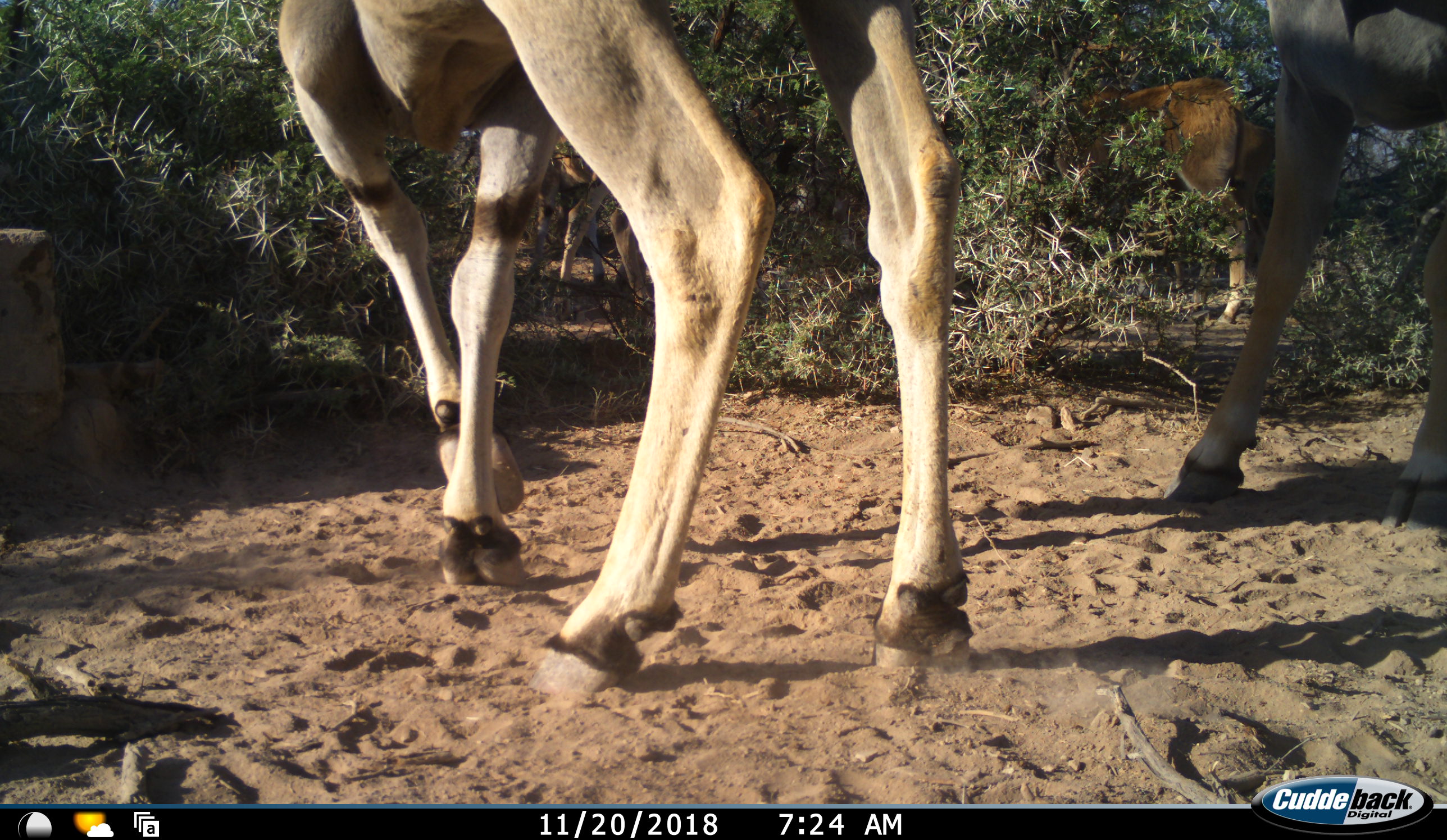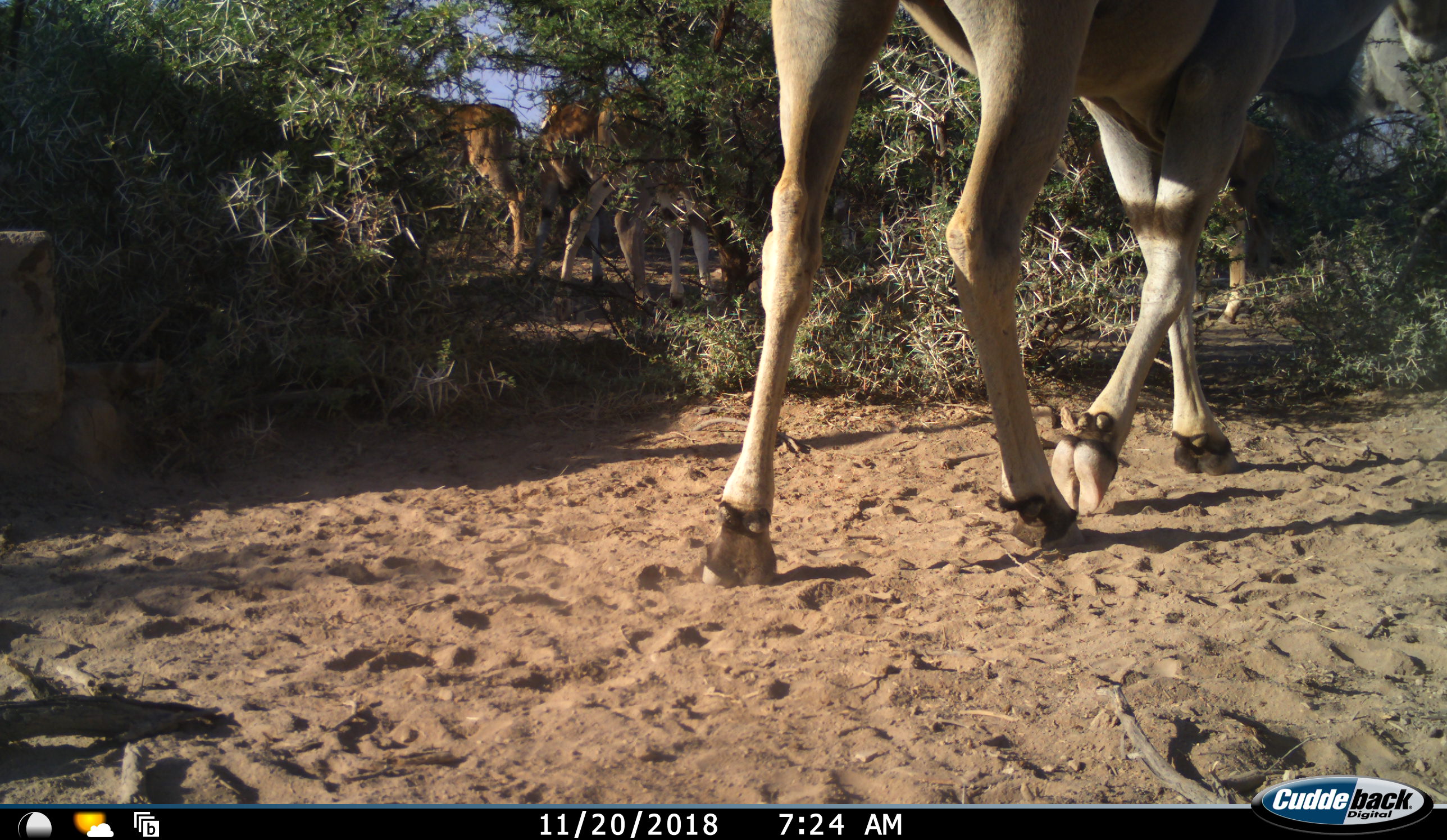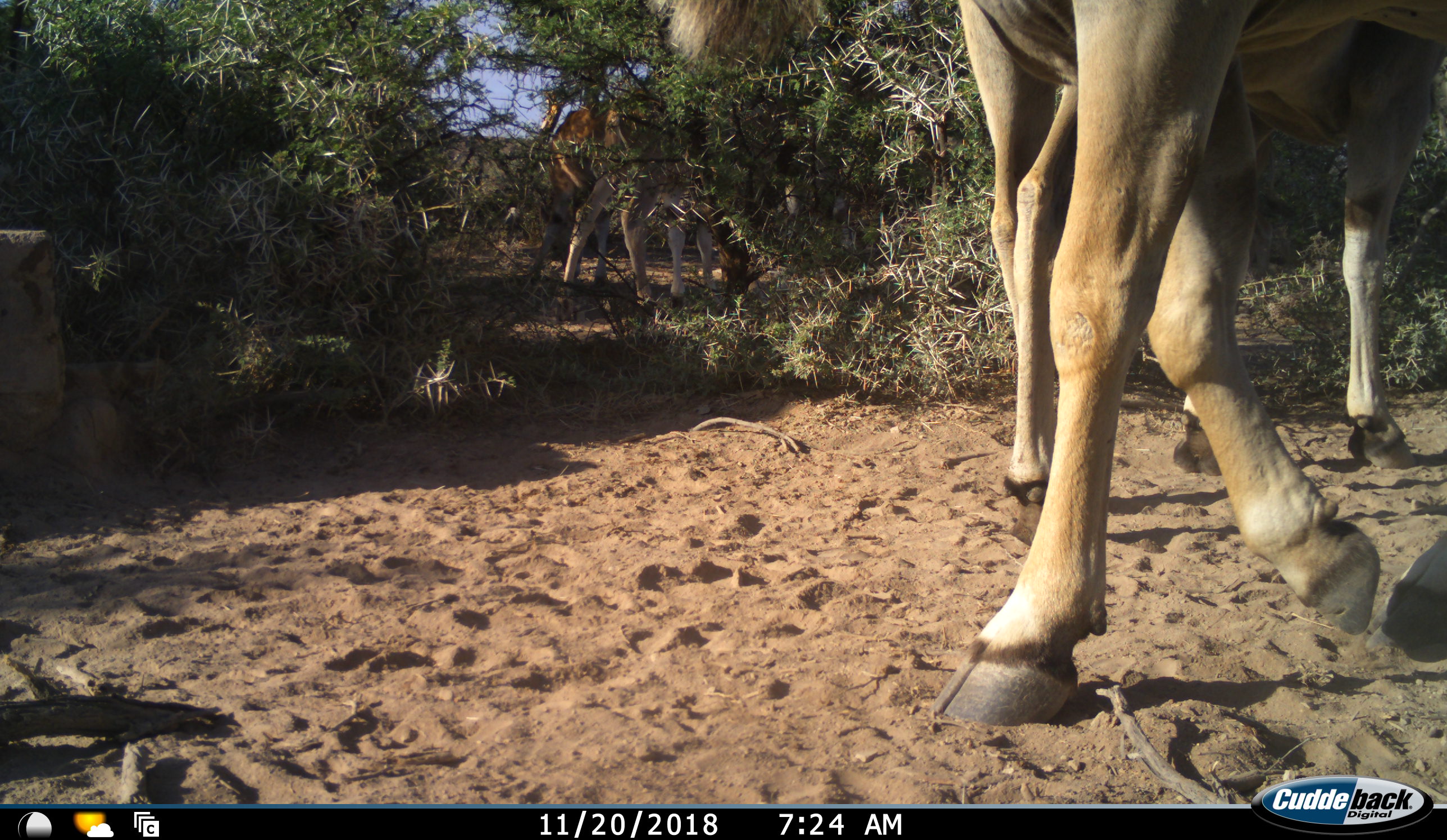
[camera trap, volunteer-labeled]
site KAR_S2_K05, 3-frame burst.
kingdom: Animalia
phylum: Chordata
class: Mammalia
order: Artiodactyla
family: Bovidae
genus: Tragelaphus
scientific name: Tragelaphus oryx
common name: eland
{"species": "eland (Tragelaphus oryx)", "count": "6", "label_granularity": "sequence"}